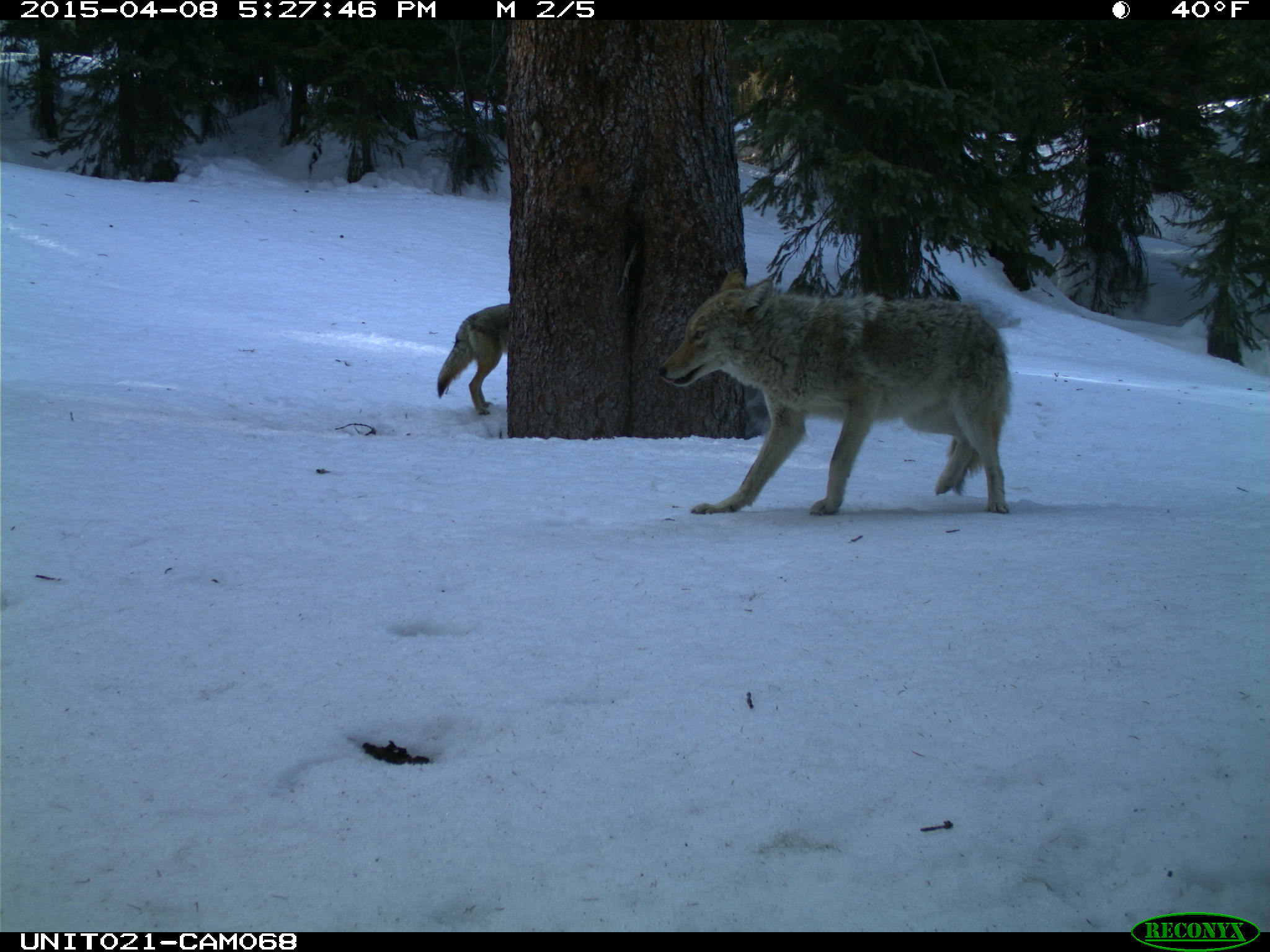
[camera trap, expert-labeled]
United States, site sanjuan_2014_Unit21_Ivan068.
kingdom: Animalia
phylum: Chordata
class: Mammalia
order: Carnivora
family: Canidae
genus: Canis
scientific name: Canis latrans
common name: coyote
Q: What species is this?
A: Canis latrans (coyote).